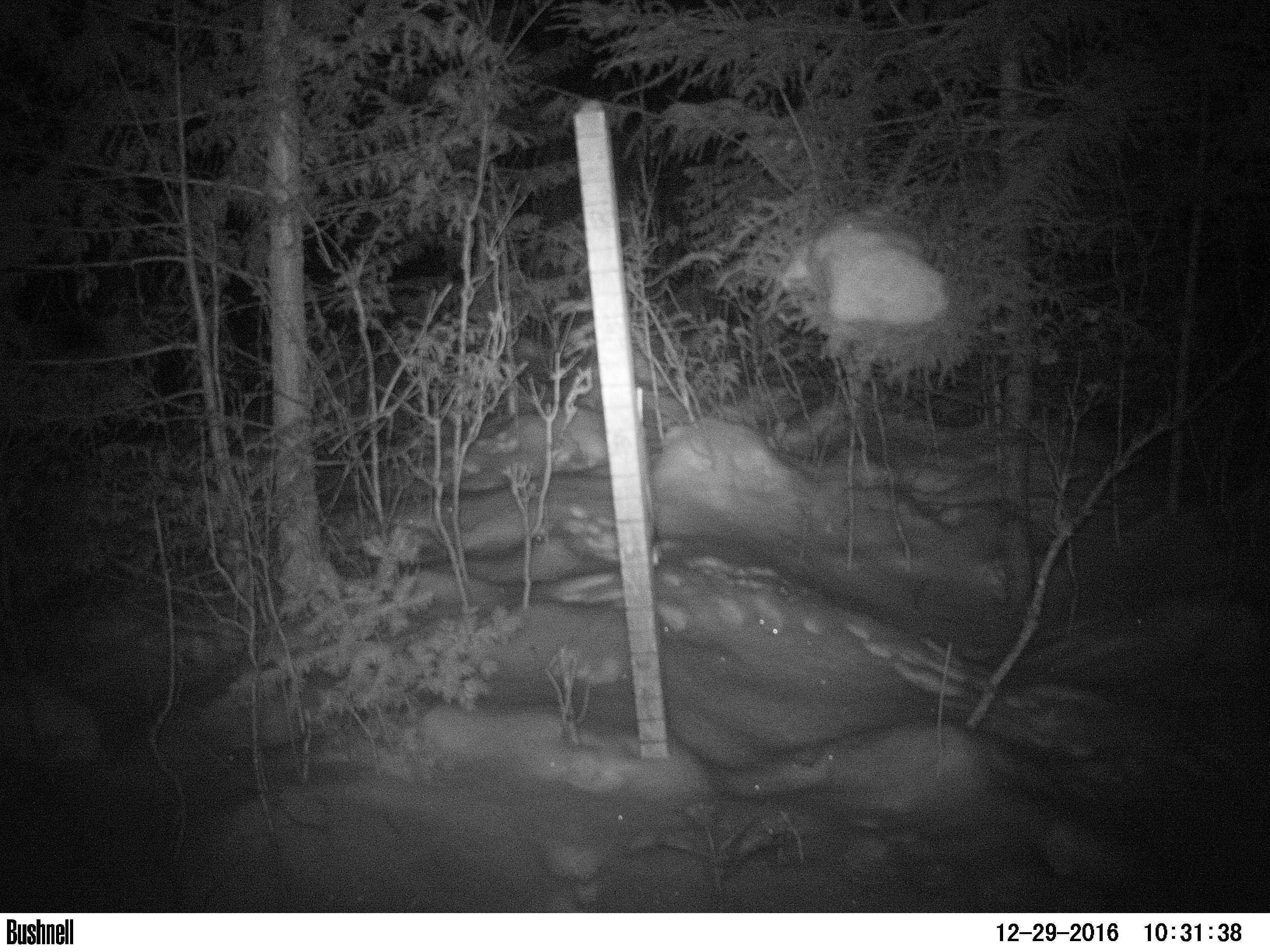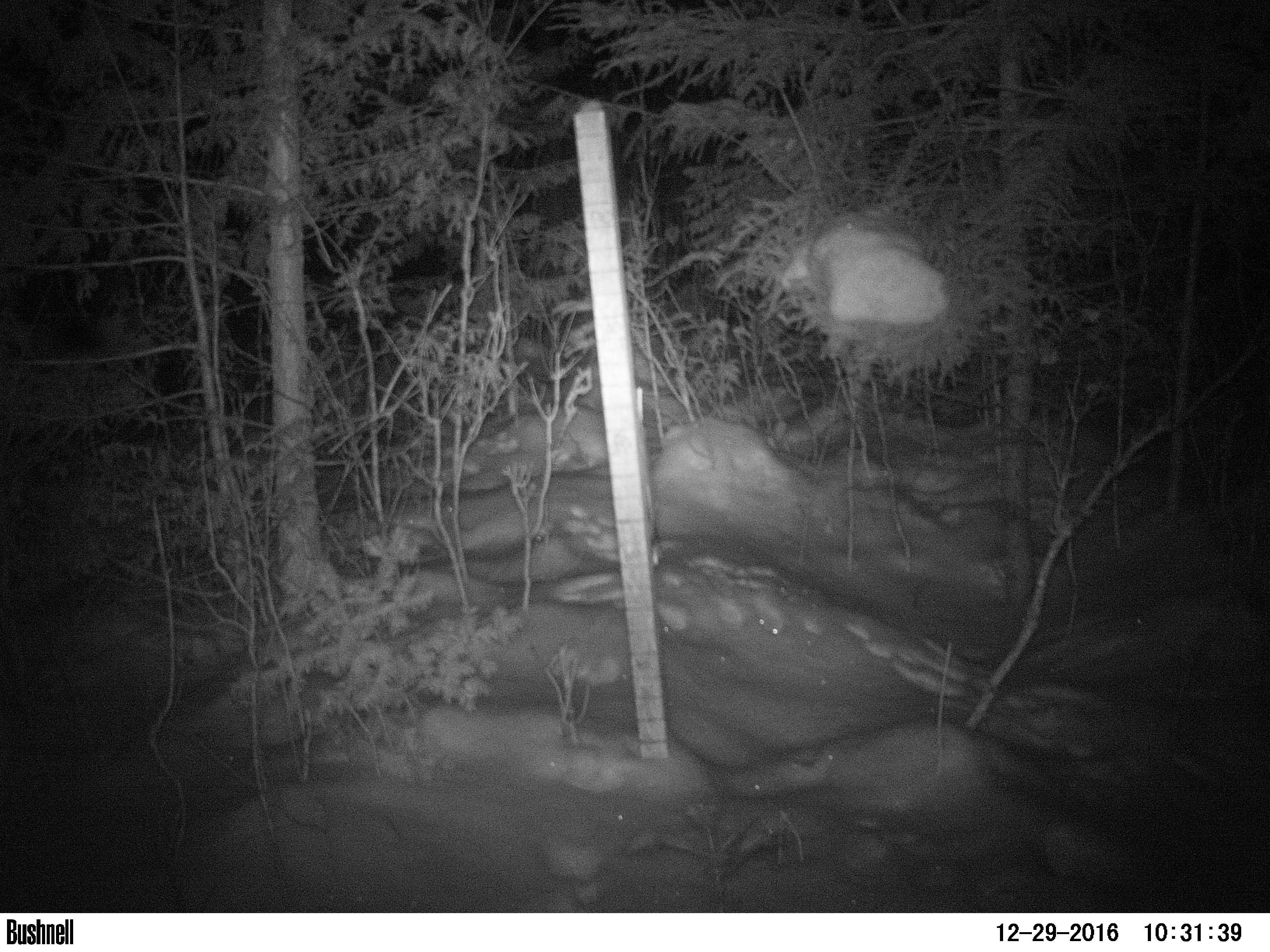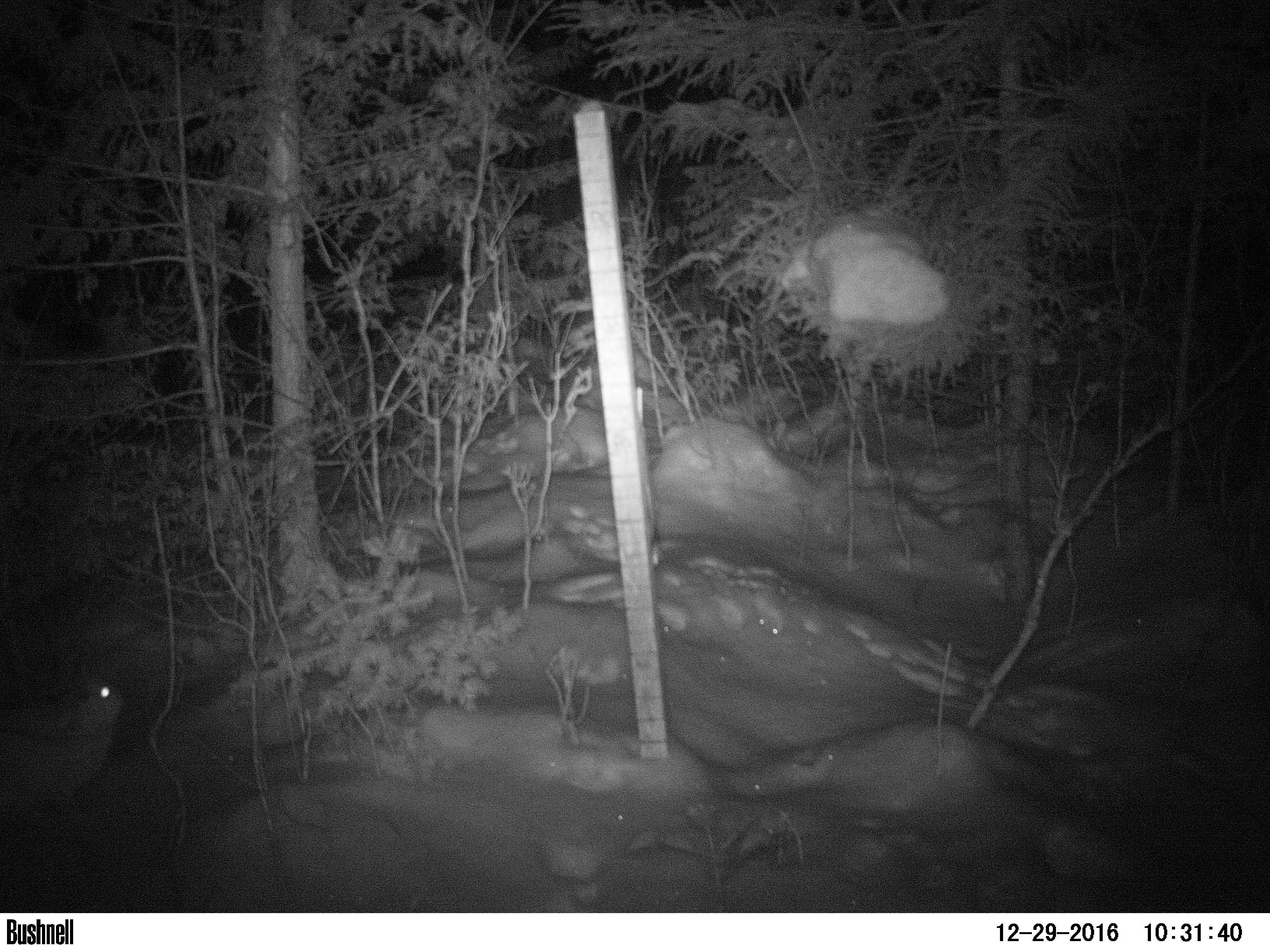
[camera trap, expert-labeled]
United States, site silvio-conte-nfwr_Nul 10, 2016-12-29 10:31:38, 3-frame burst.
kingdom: Animalia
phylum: Chordata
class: Mammalia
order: Lagomorpha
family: Leporidae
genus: Lepus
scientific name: Lepus americanus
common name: snowshoe hare